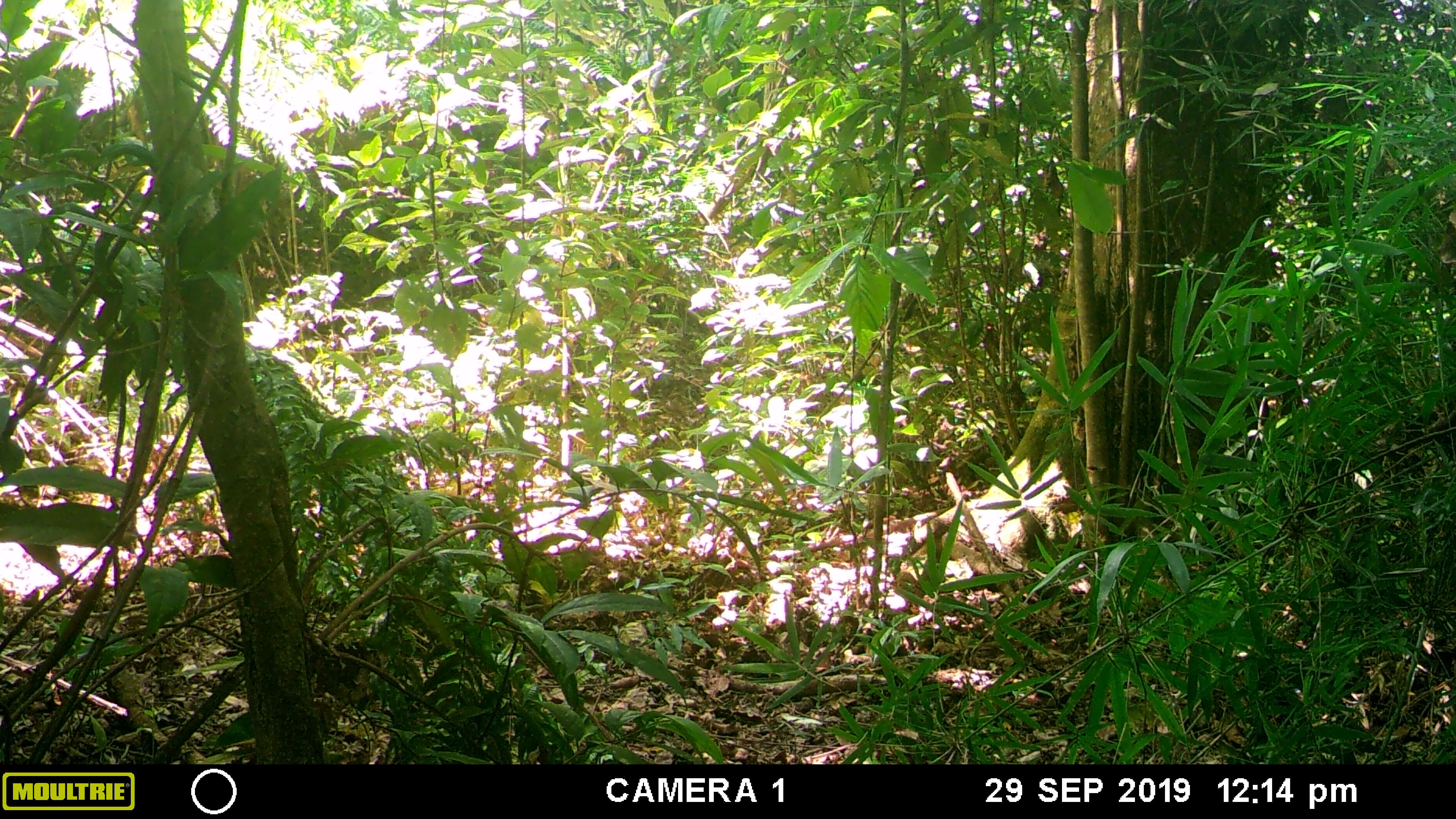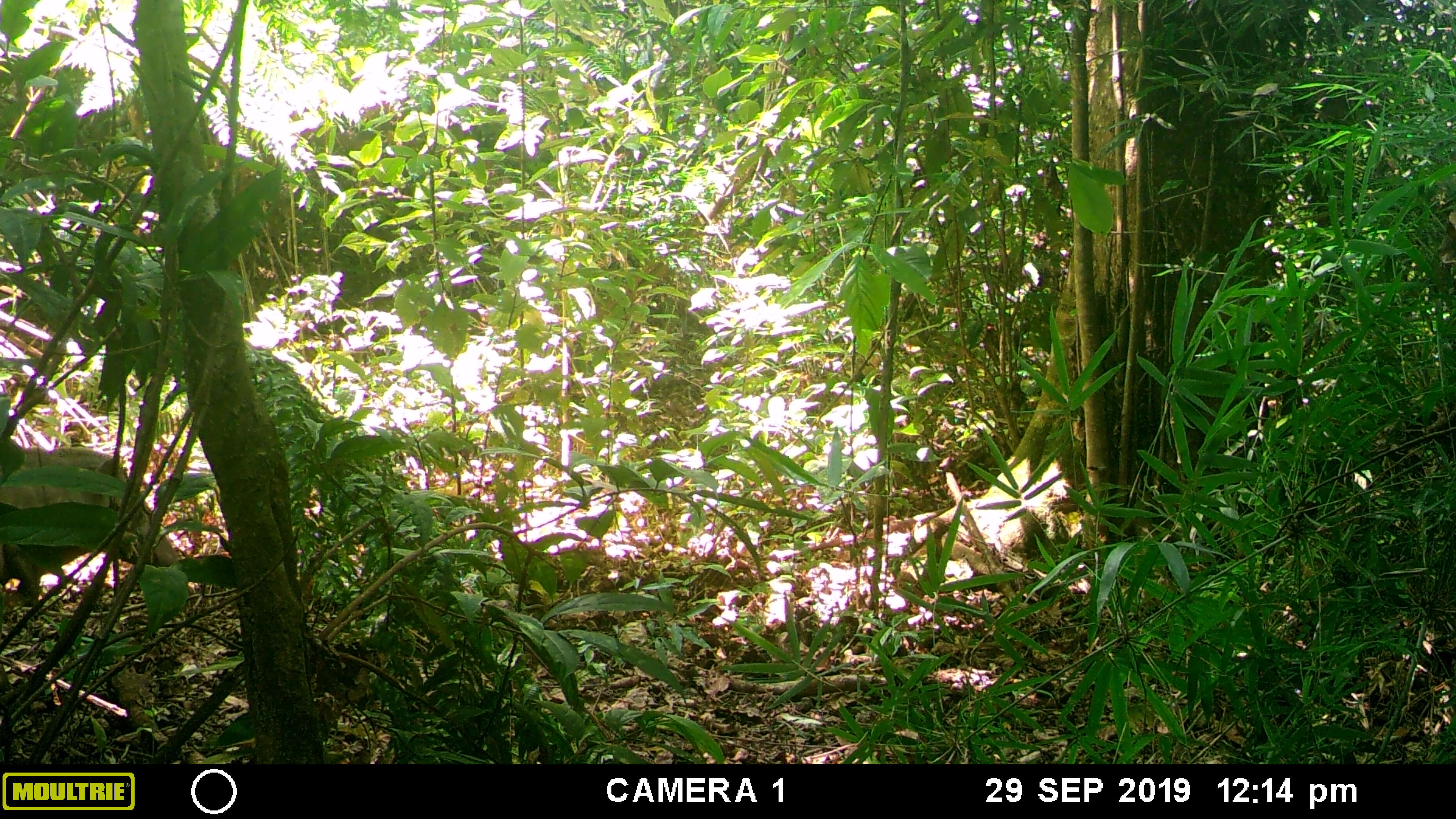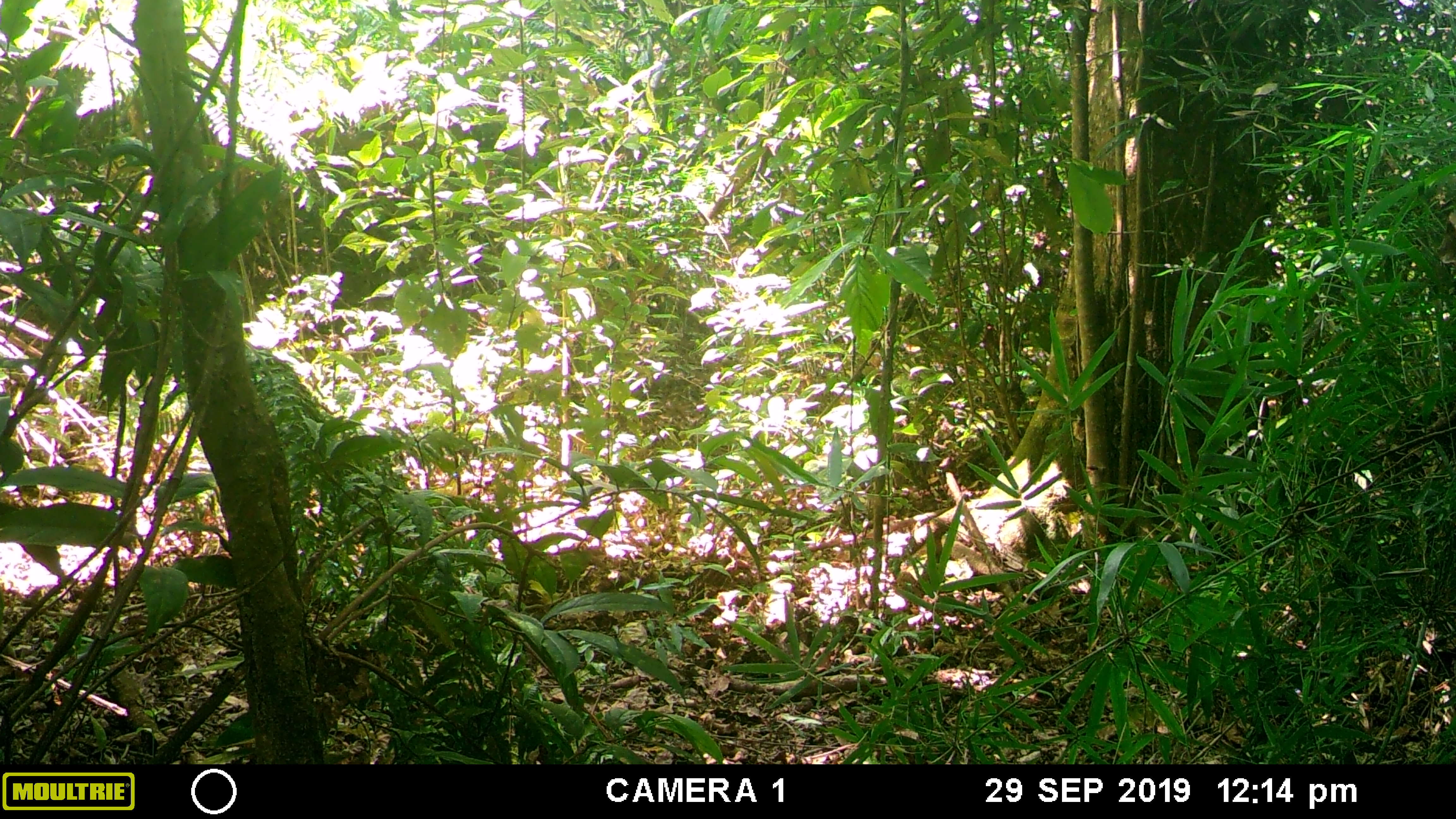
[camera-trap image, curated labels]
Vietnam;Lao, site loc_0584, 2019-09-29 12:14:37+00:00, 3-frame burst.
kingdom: Animalia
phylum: Chordata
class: Mammalia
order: Artiodactyla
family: Suidae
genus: Sus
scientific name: Sus scrofa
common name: eurasian wild pig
Eurasian wild pig (Sus scrofa). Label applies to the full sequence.